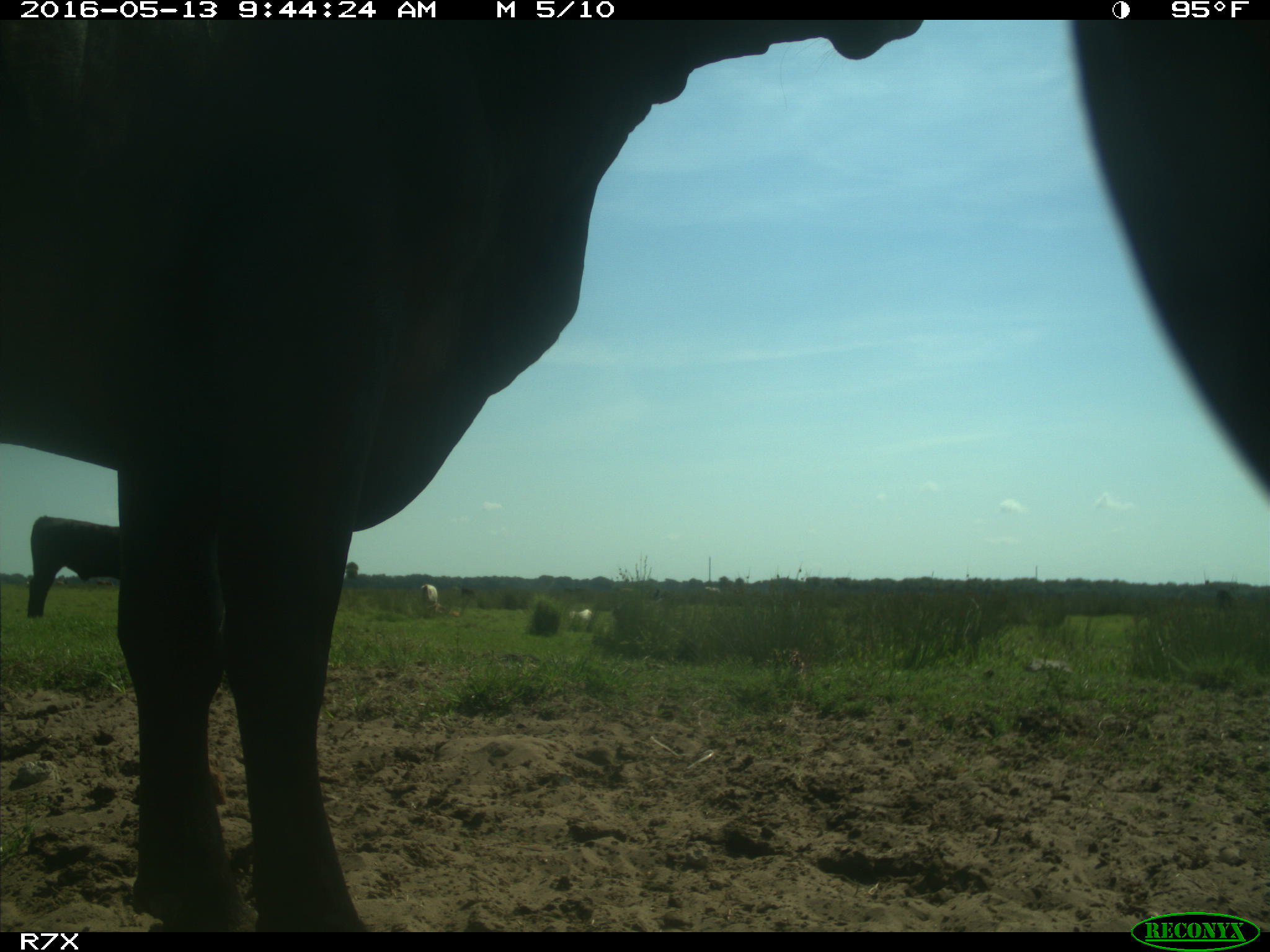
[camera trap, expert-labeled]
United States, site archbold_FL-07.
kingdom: Animalia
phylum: Chordata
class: Mammalia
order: Artiodactyla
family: Bovidae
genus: Bos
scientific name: Bos taurus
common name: domestic cow